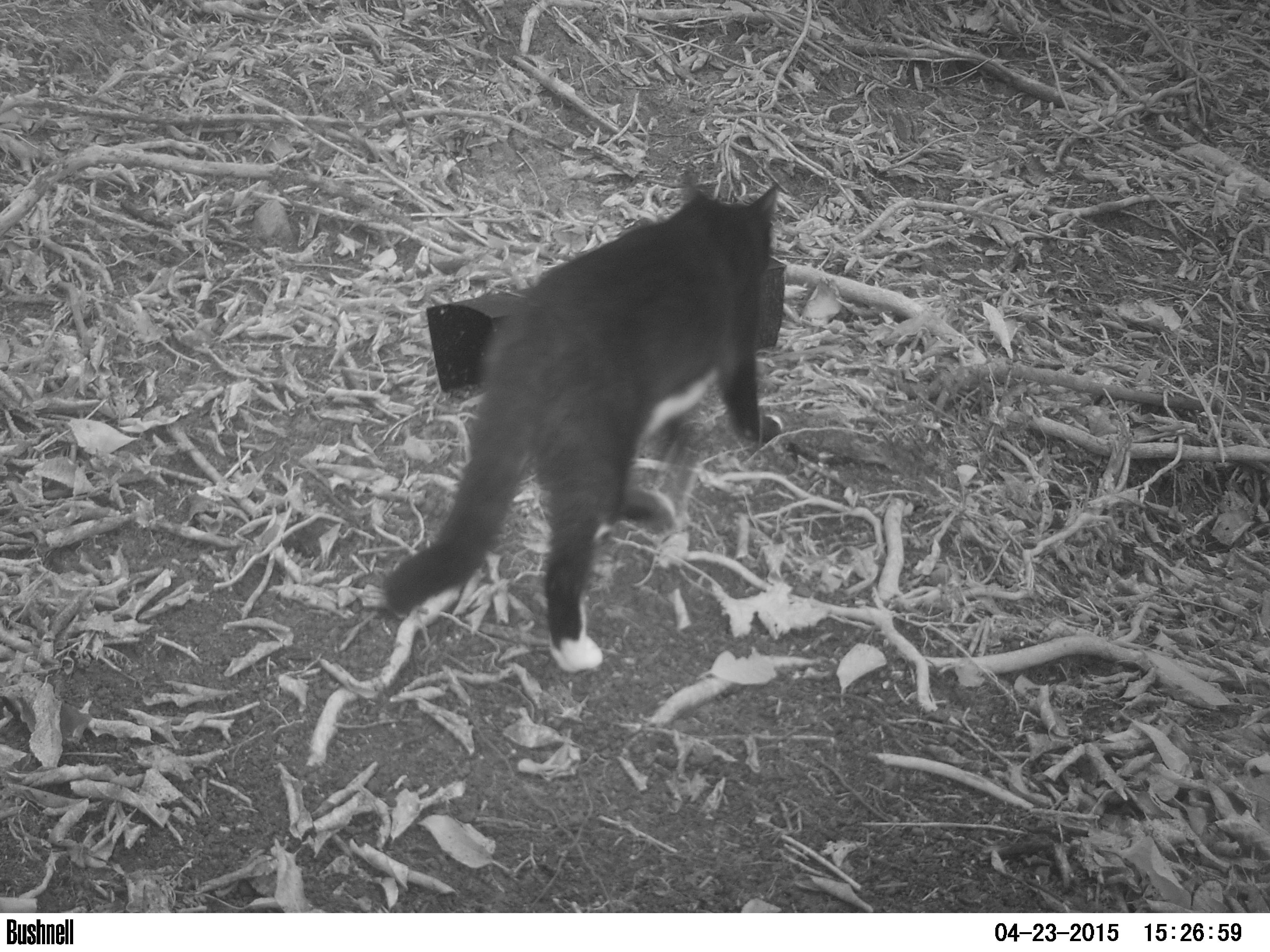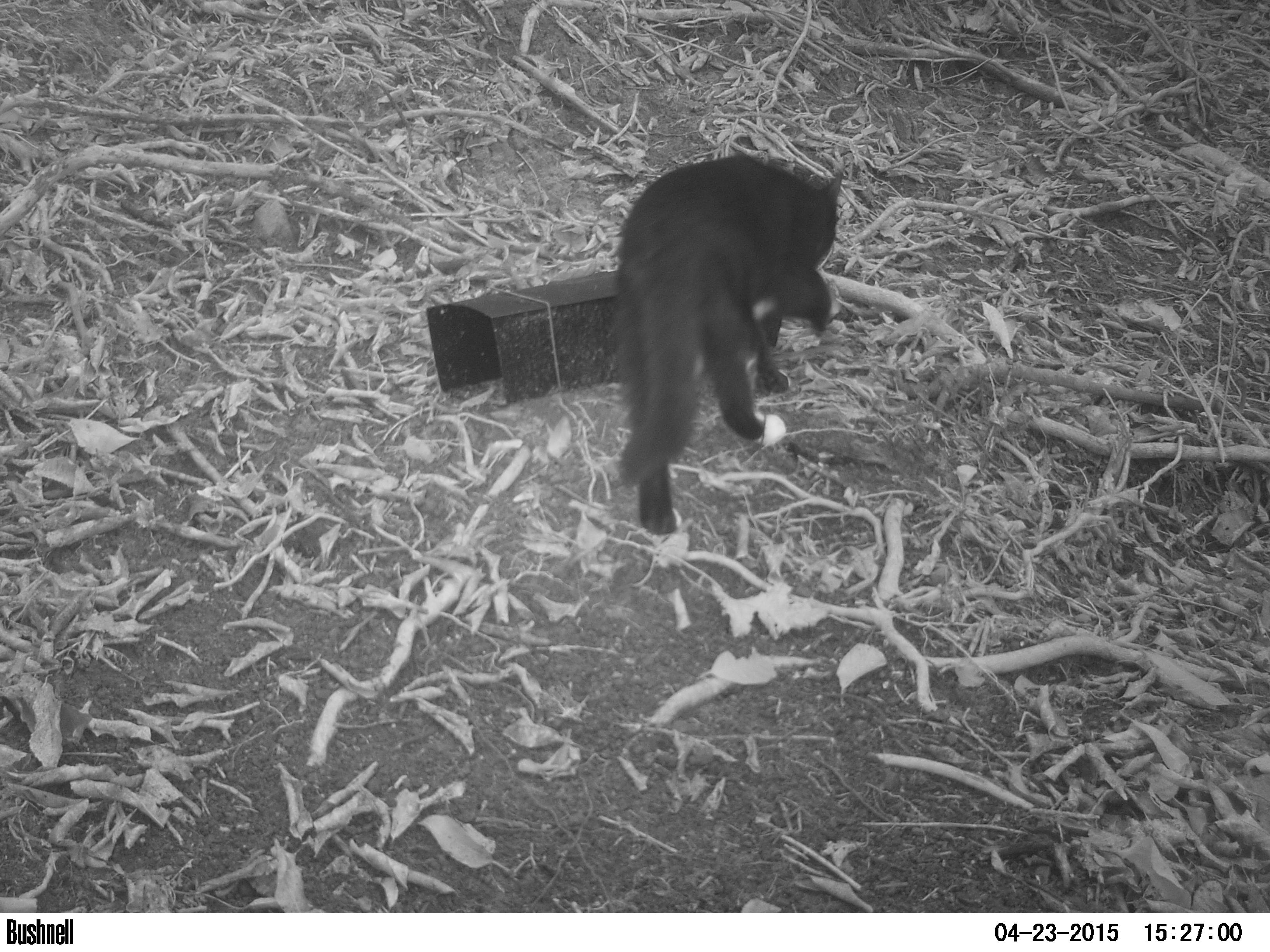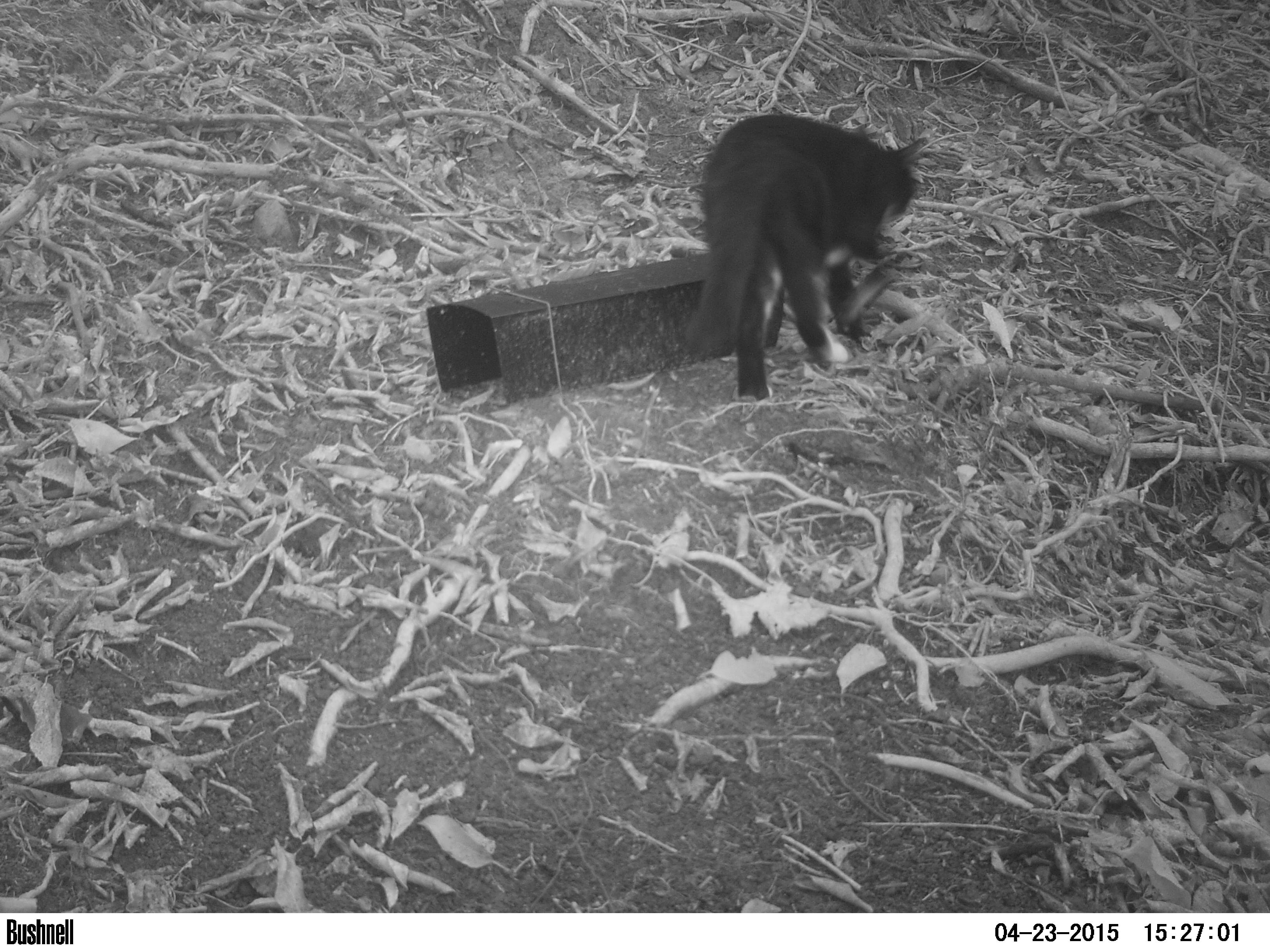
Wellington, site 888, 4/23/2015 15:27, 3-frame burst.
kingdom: Animalia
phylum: Chordata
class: Mammalia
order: Carnivora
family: Felidae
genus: Felis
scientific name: Felis catus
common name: cat